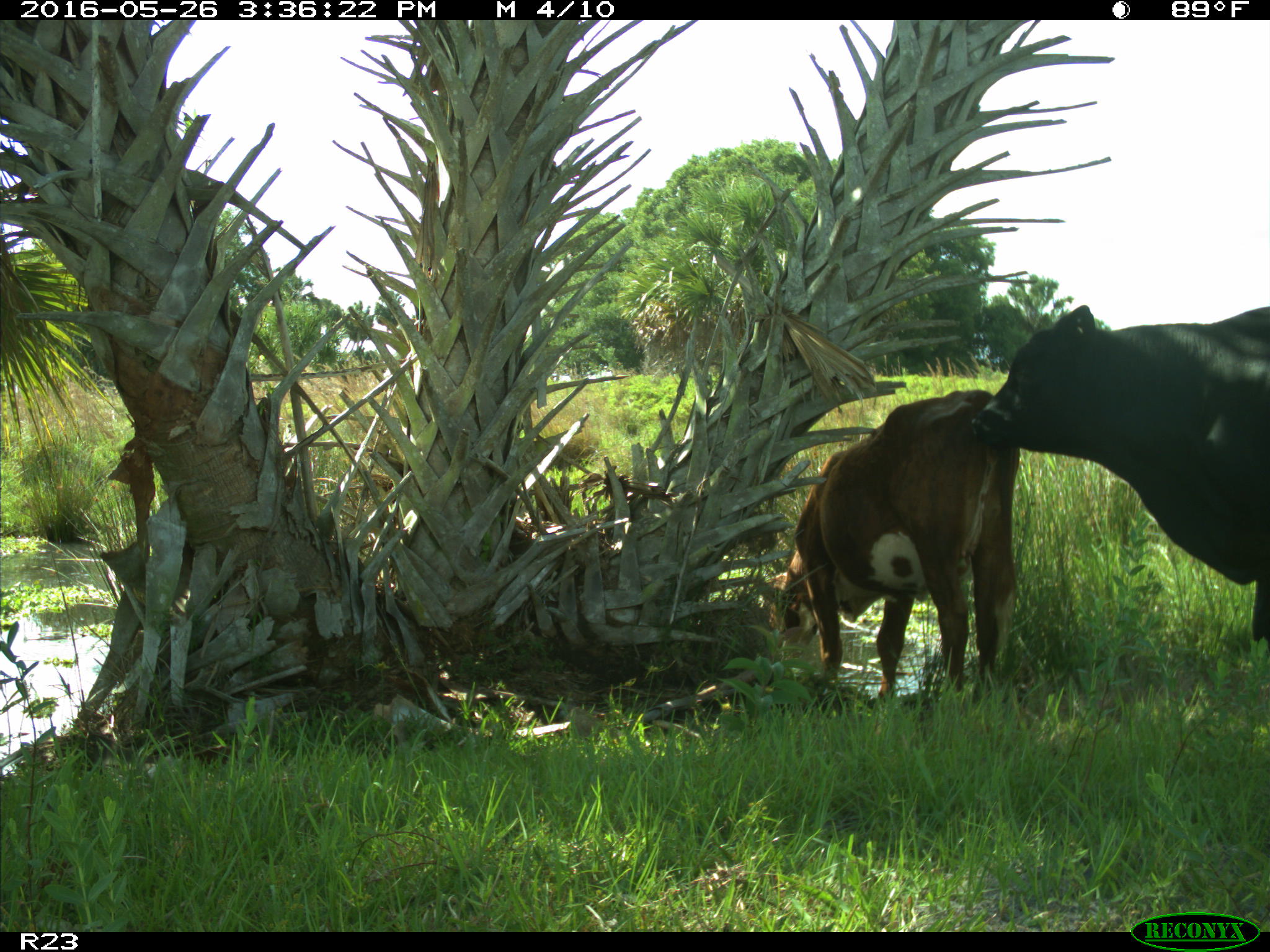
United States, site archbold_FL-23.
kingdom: Animalia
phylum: Chordata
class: Mammalia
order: Artiodactyla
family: Bovidae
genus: Bos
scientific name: Bos taurus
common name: domestic cow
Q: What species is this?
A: Bos taurus (domestic cow).